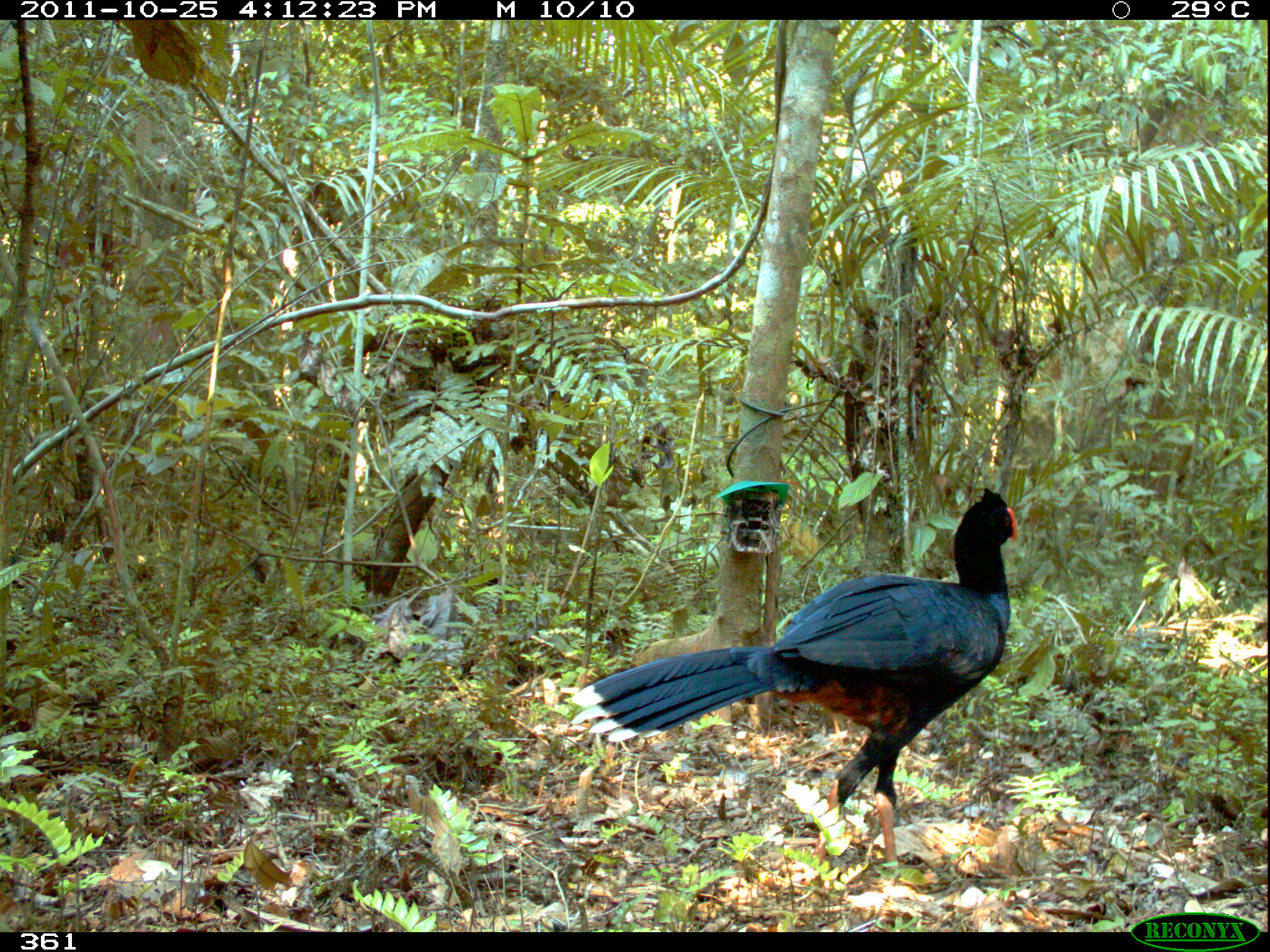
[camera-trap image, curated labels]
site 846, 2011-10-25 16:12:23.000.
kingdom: Animalia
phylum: Chordata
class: Aves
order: Galliformes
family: Cracidae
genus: Mitu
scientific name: Mitu tuberosum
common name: razor-billed curassow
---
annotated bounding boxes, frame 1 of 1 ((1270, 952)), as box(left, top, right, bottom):
mitu tuberosum: box(564, 484, 1020, 879)